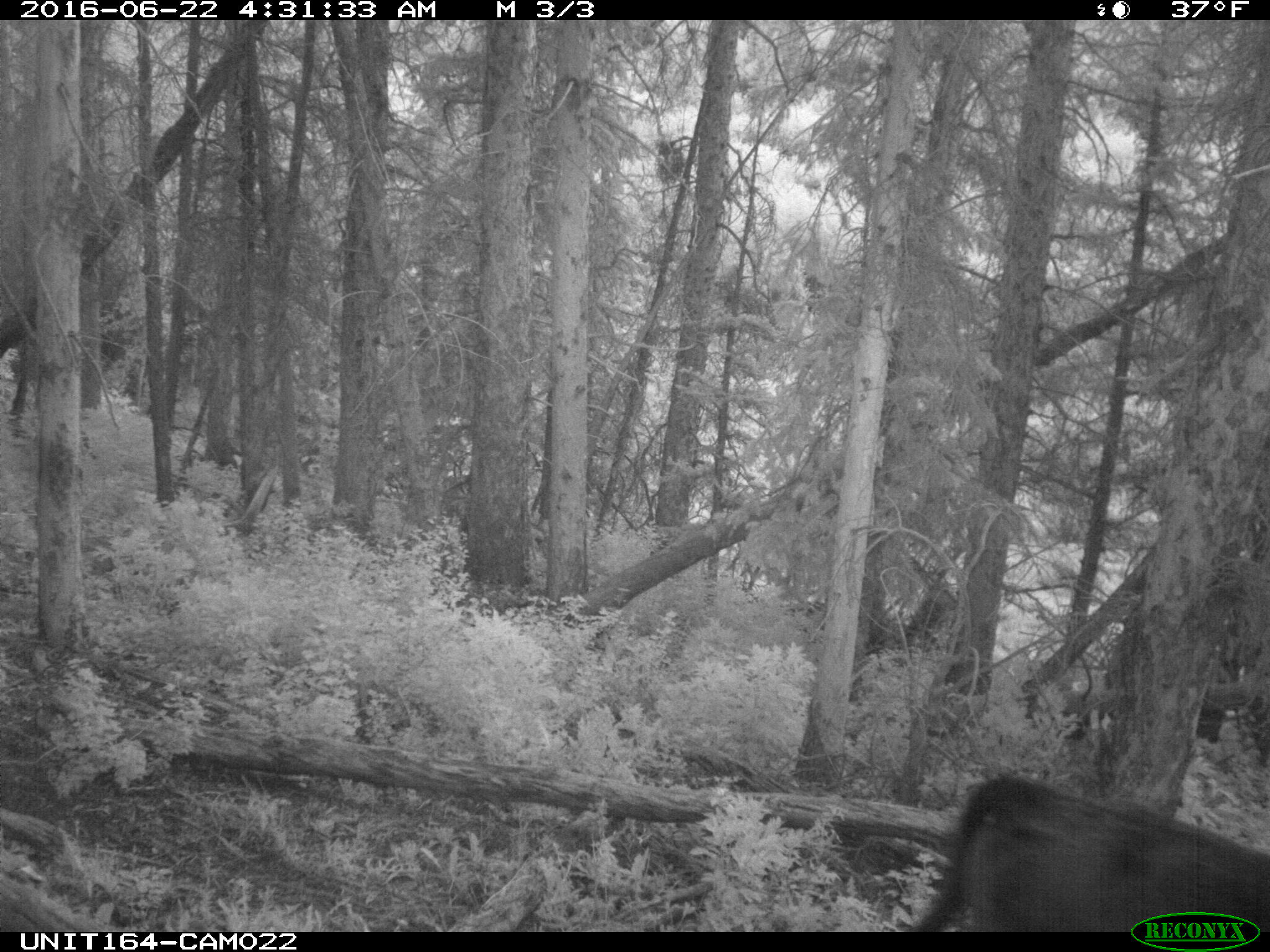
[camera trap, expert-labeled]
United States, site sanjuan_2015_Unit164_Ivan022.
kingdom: Animalia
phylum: Chordata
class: Mammalia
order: Artiodactyla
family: Bovidae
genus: Bos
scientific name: Bos taurus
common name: domestic cow